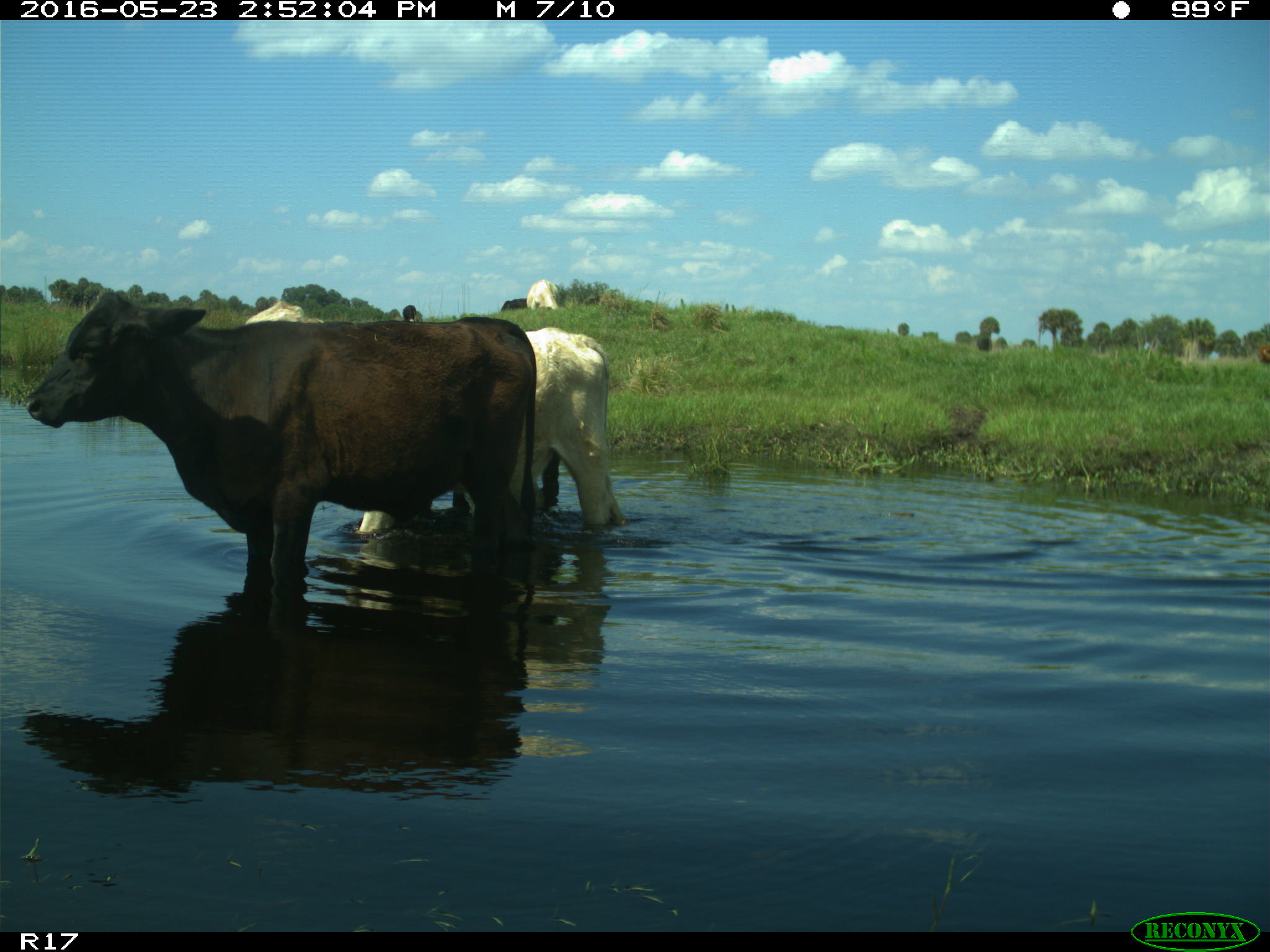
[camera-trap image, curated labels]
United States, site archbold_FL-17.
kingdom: Animalia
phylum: Chordata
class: Mammalia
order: Artiodactyla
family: Bovidae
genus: Bos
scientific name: Bos taurus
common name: domestic cow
Bos taurus (domestic cow).